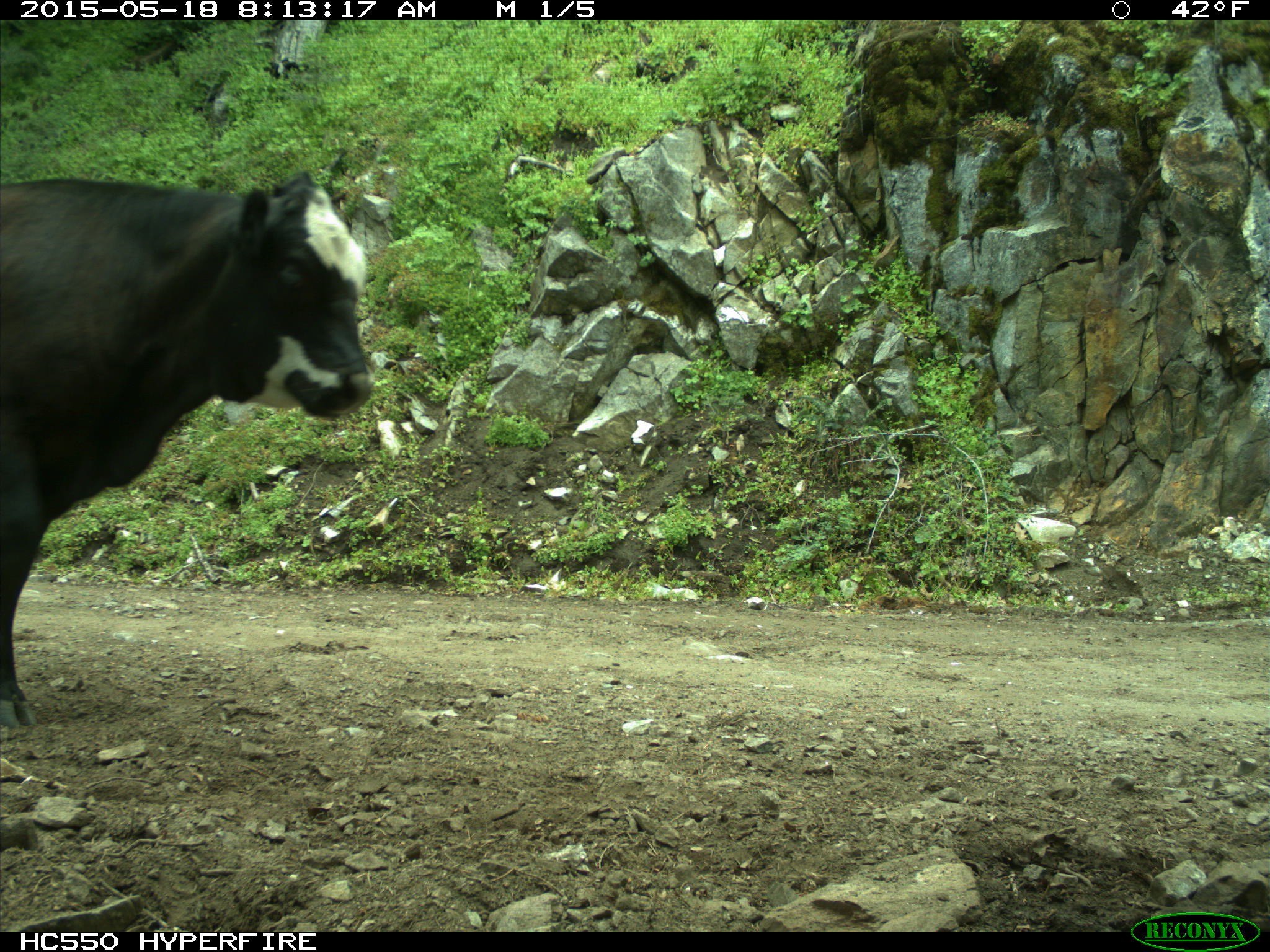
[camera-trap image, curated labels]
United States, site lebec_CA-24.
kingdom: Animalia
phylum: Chordata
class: Mammalia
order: Artiodactyla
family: Bovidae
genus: Bos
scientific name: Bos taurus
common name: domestic cow